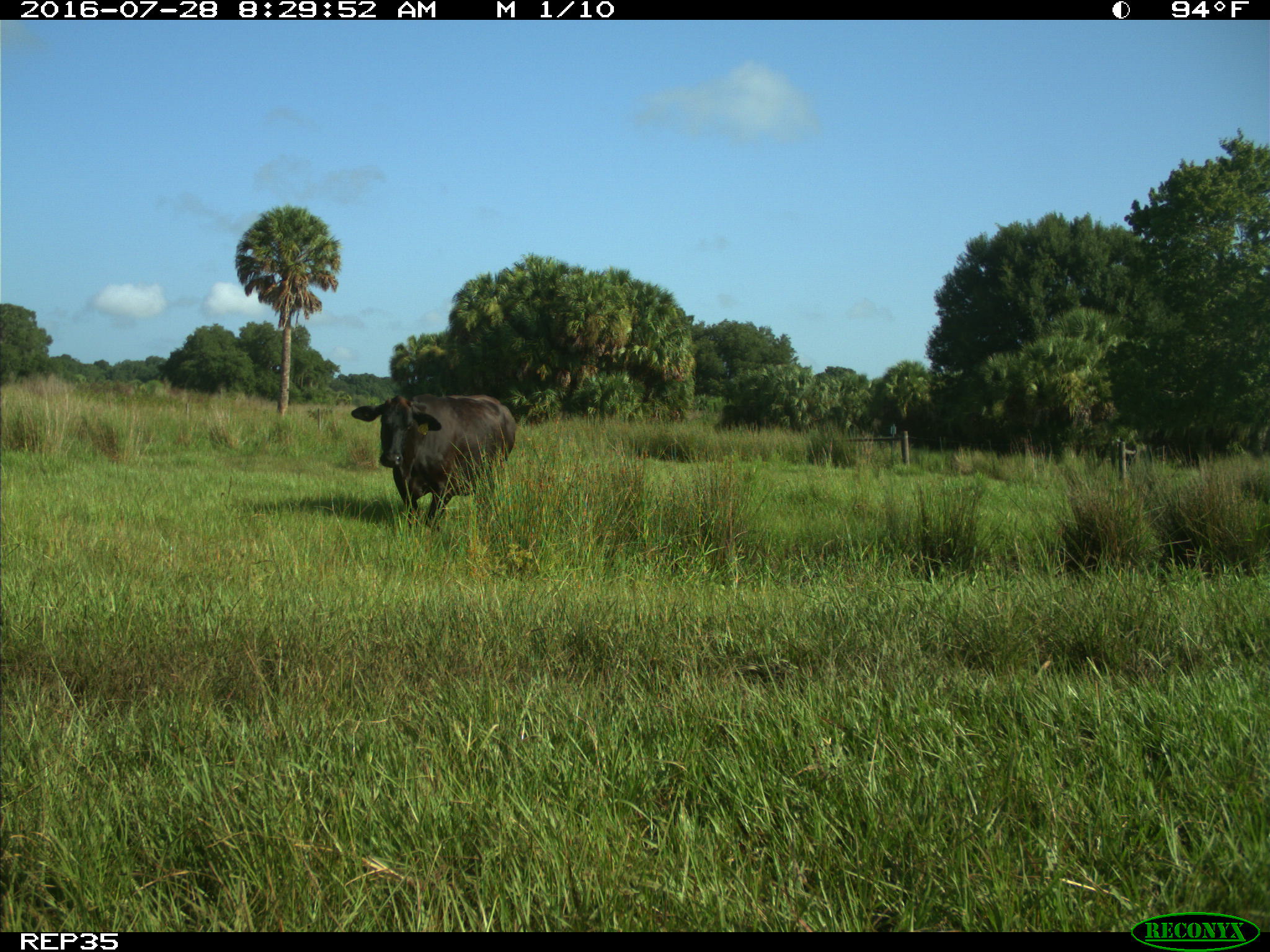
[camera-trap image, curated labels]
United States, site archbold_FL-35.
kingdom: Animalia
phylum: Chordata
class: Mammalia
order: Artiodactyla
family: Bovidae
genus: Bos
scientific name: Bos taurus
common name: domestic cow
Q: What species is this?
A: Bos taurus (domestic cow).